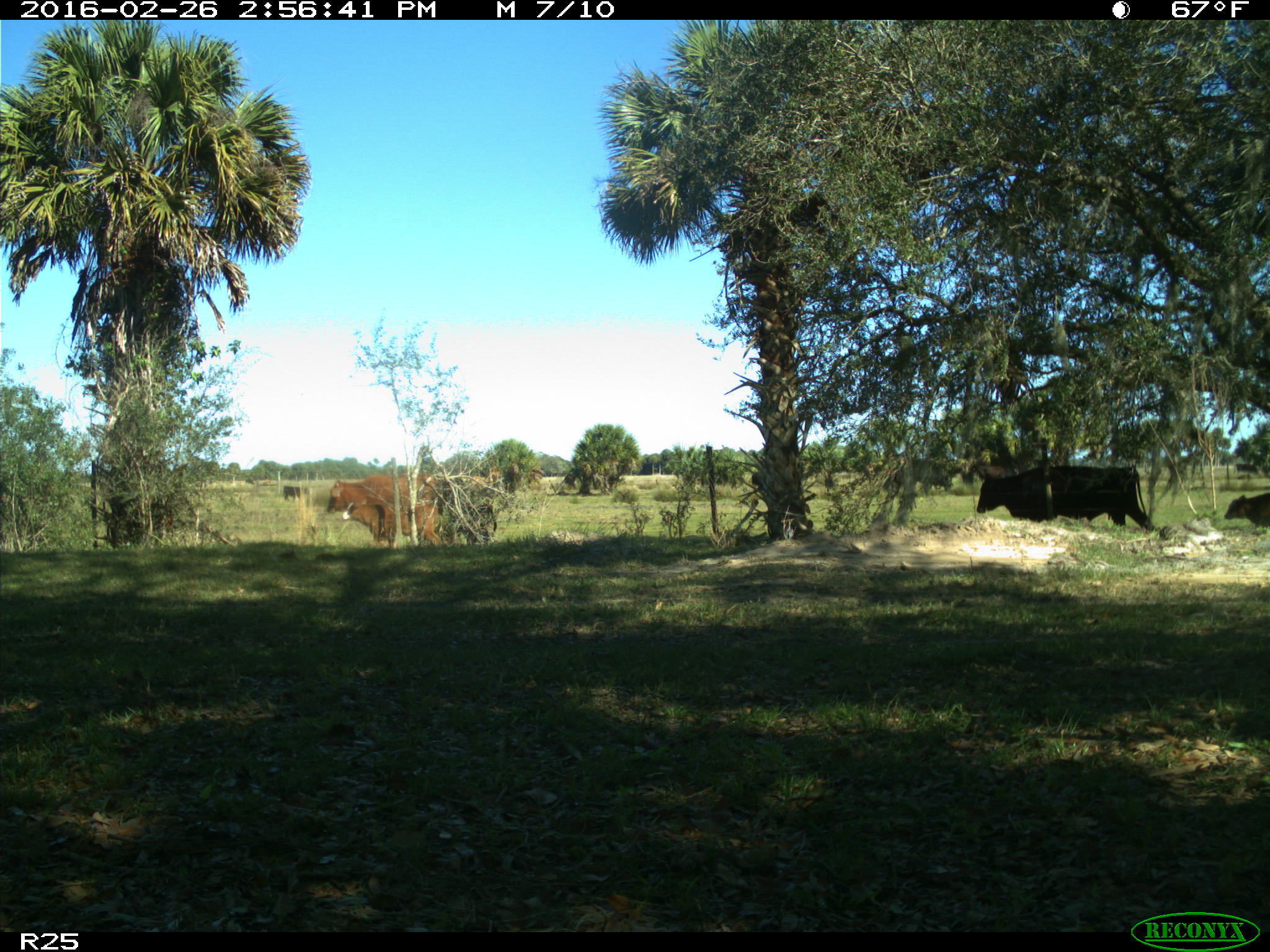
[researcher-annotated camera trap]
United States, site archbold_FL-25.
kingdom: Animalia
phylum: Chordata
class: Mammalia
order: Artiodactyla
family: Bovidae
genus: Bos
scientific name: Bos taurus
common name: domestic cow